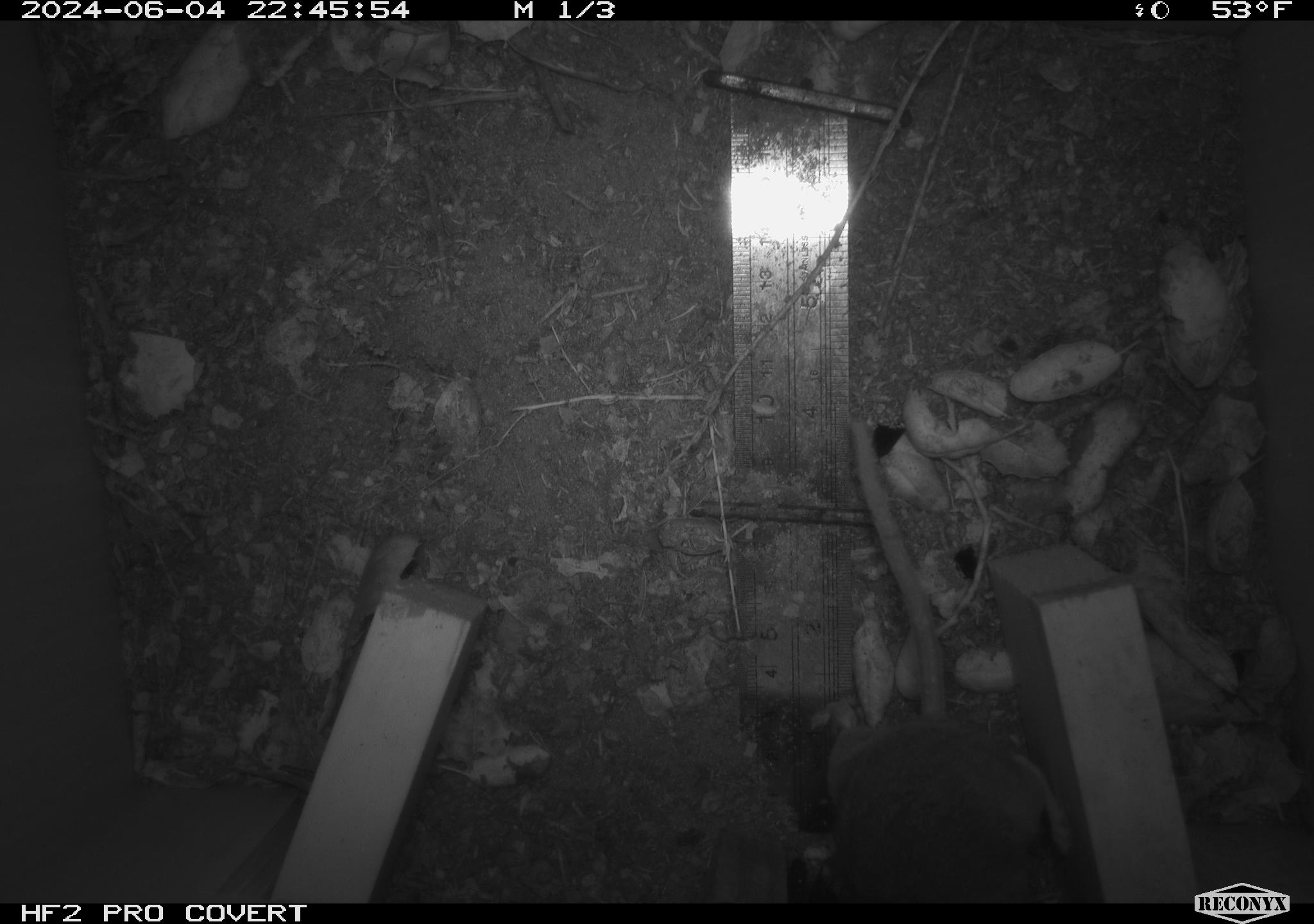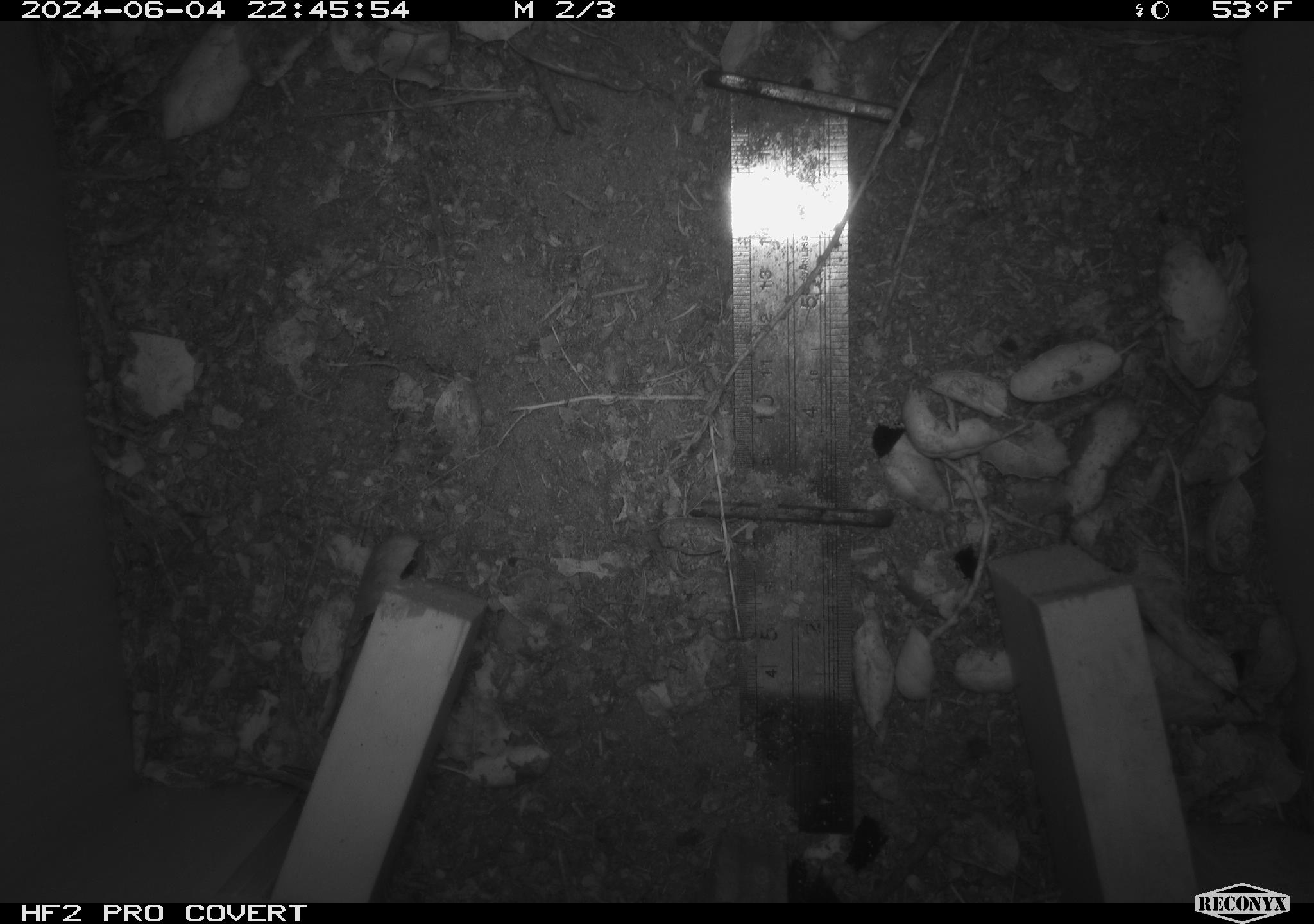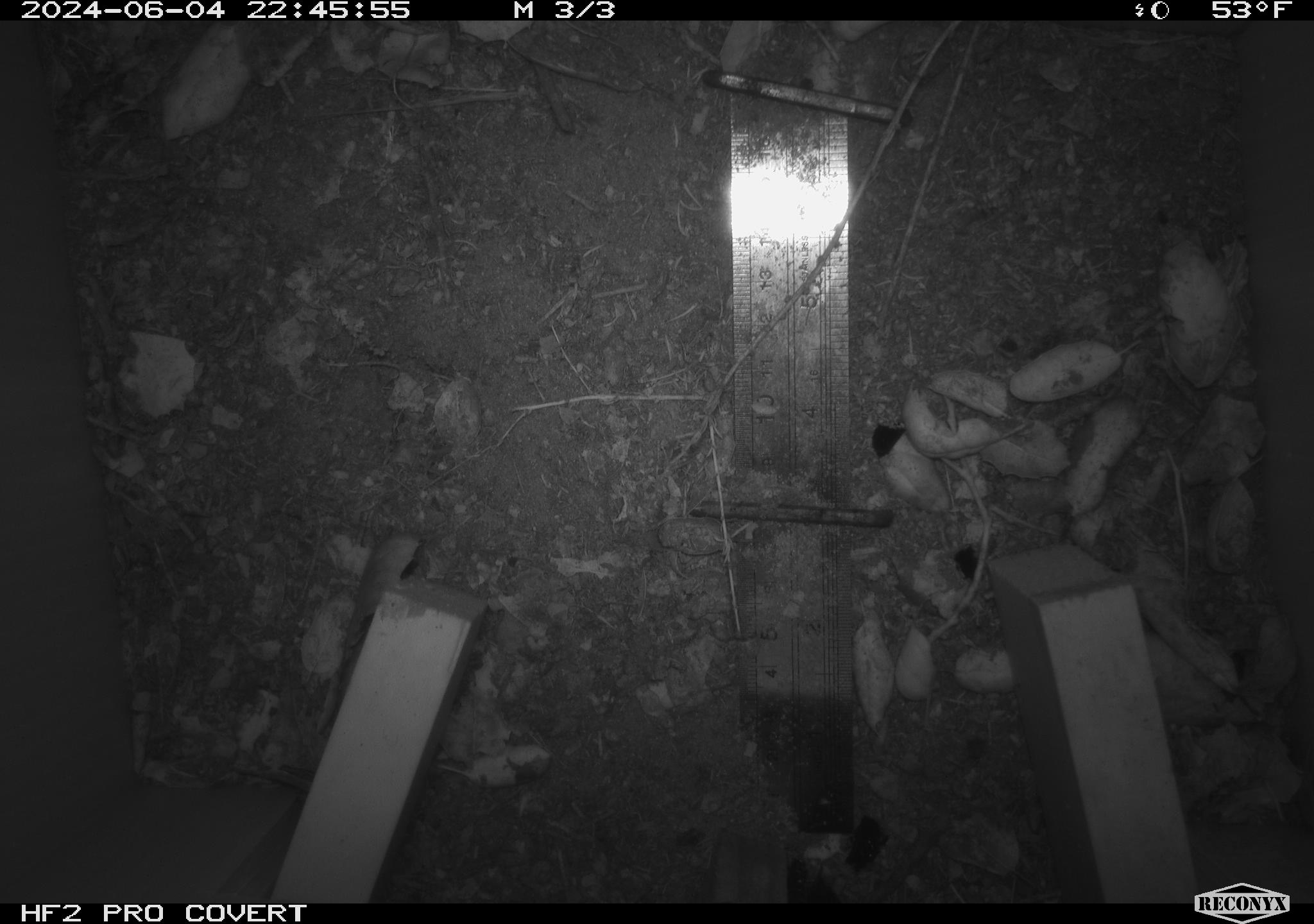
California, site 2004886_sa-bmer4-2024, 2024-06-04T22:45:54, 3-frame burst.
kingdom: Animalia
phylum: Chordata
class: Mammalia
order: Rodentia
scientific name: Rodentia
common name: mouse species